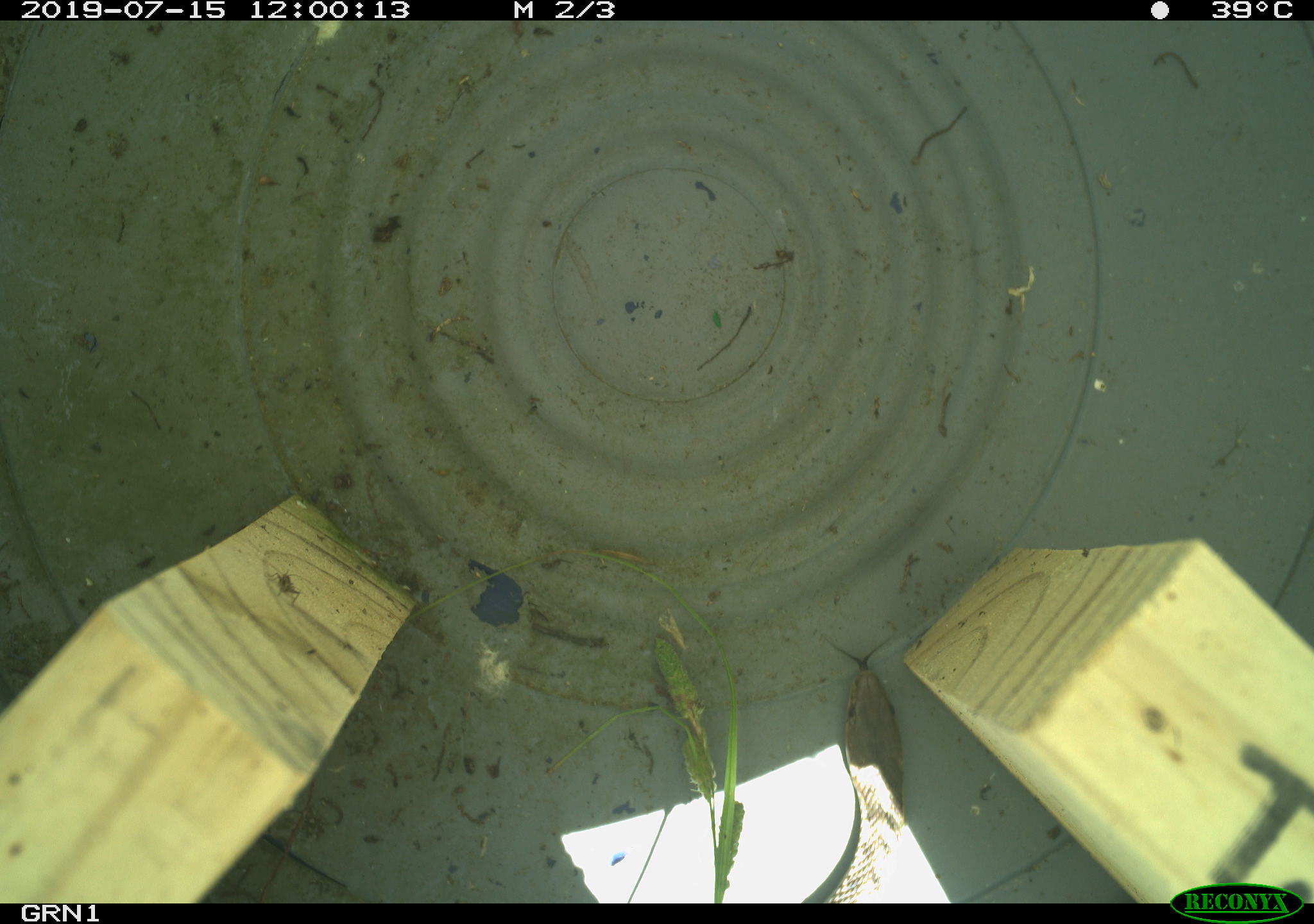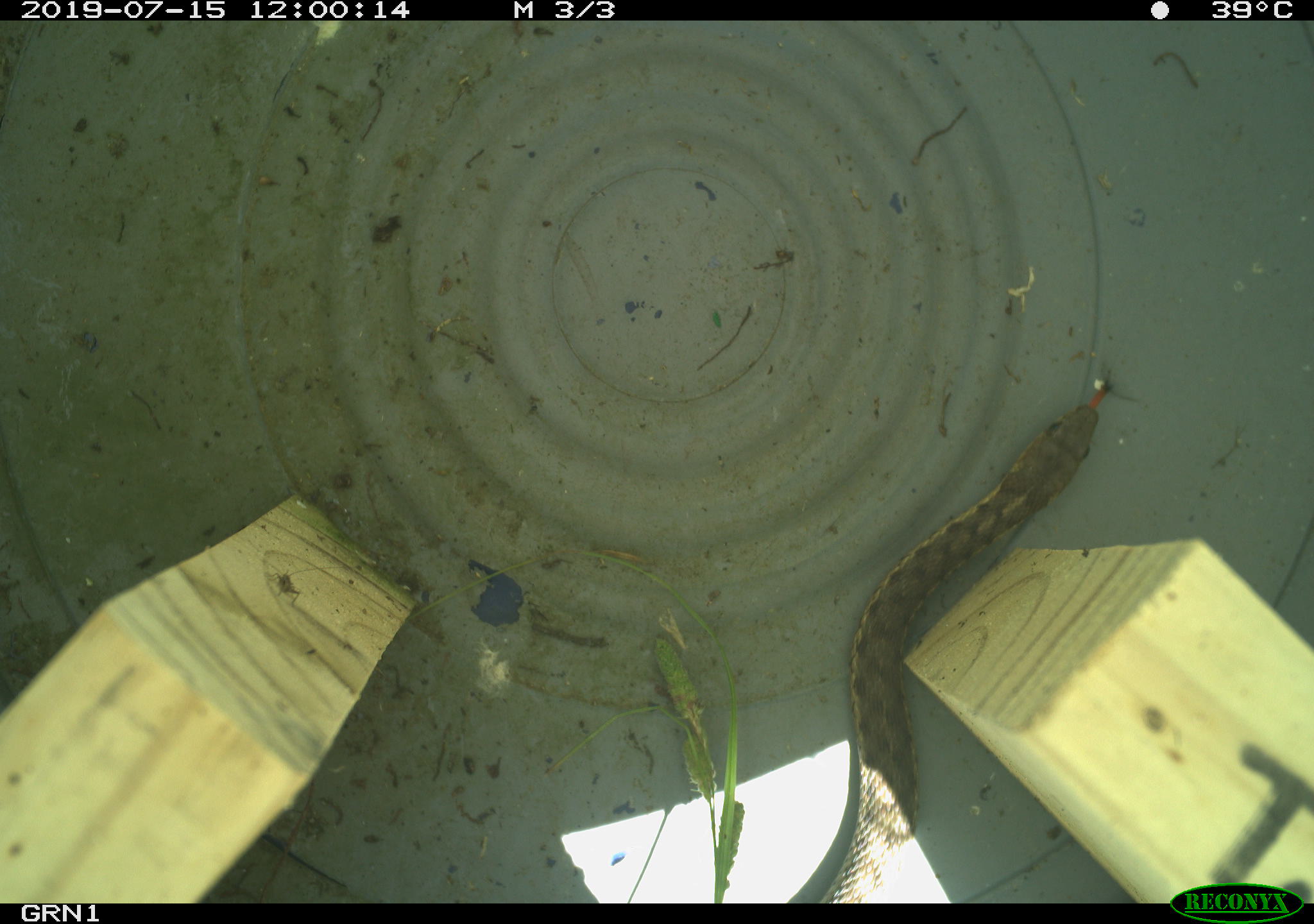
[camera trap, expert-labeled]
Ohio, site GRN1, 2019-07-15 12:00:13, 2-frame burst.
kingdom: Animalia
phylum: Chordata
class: Reptilia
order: Squamata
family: Colubridae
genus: Thamnophis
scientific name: Thamnophis sirtalis sirtalis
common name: eastern gartersnake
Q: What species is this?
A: Eastern gartersnake (Thamnophis sirtalis sirtalis).